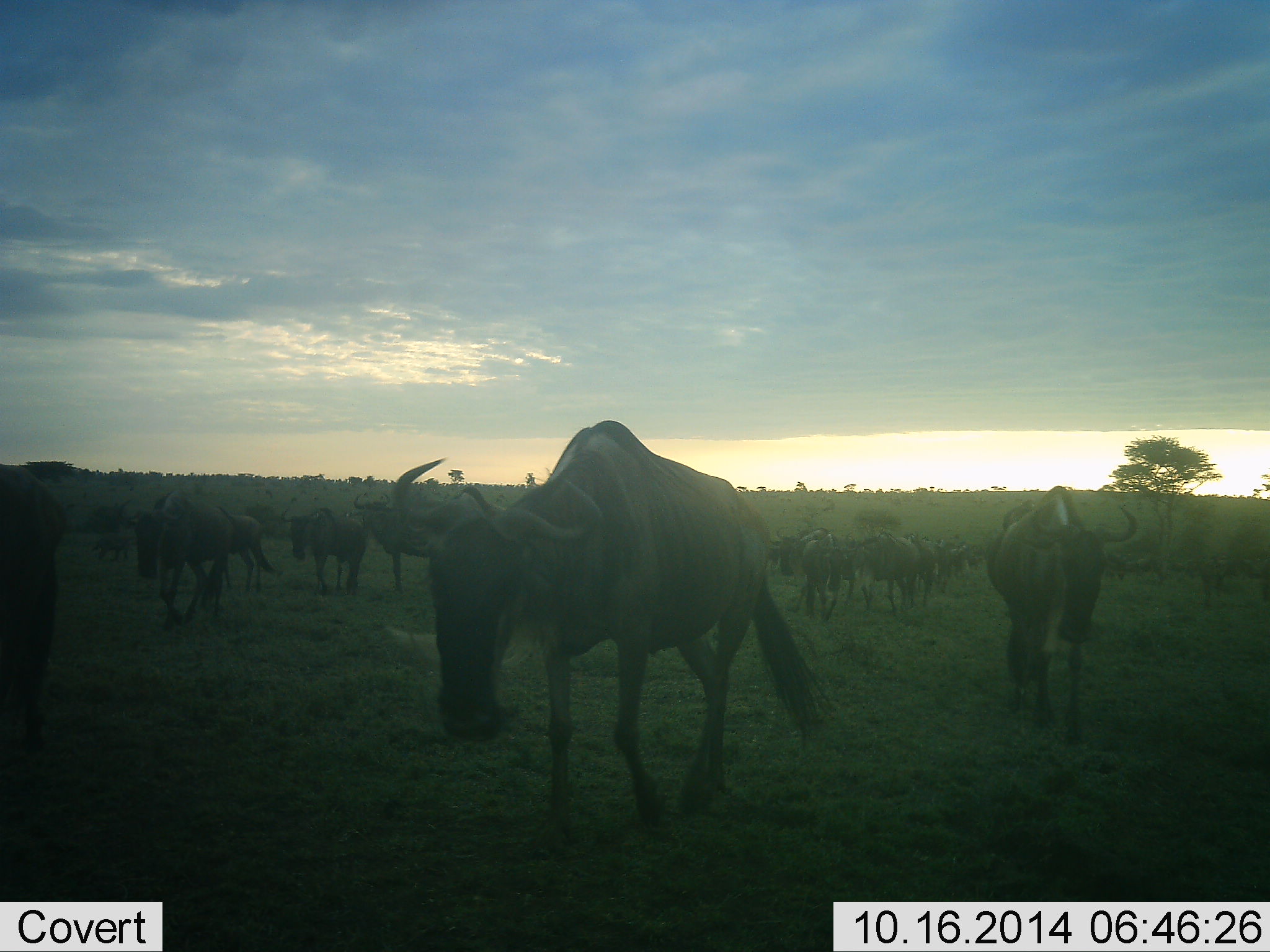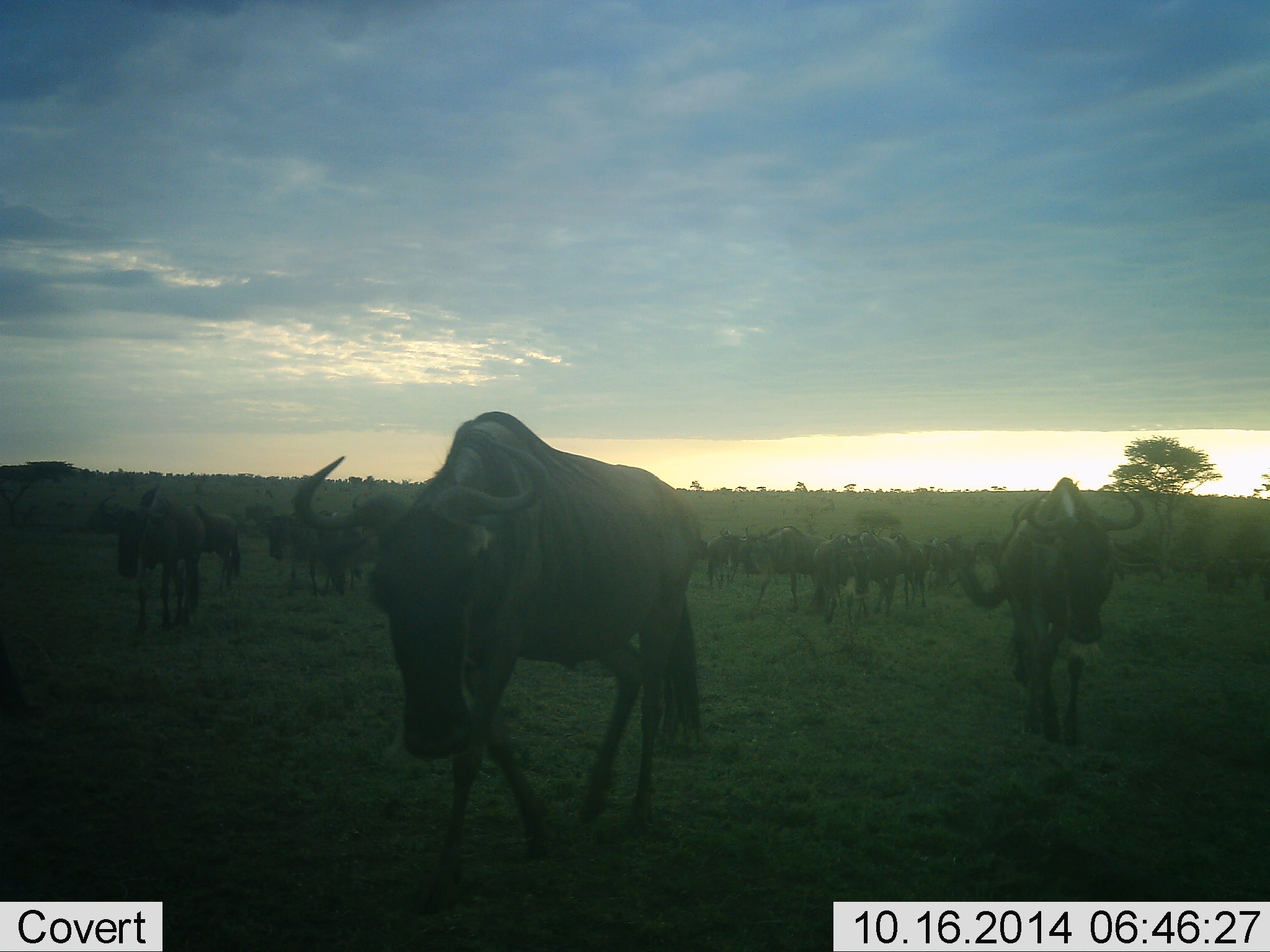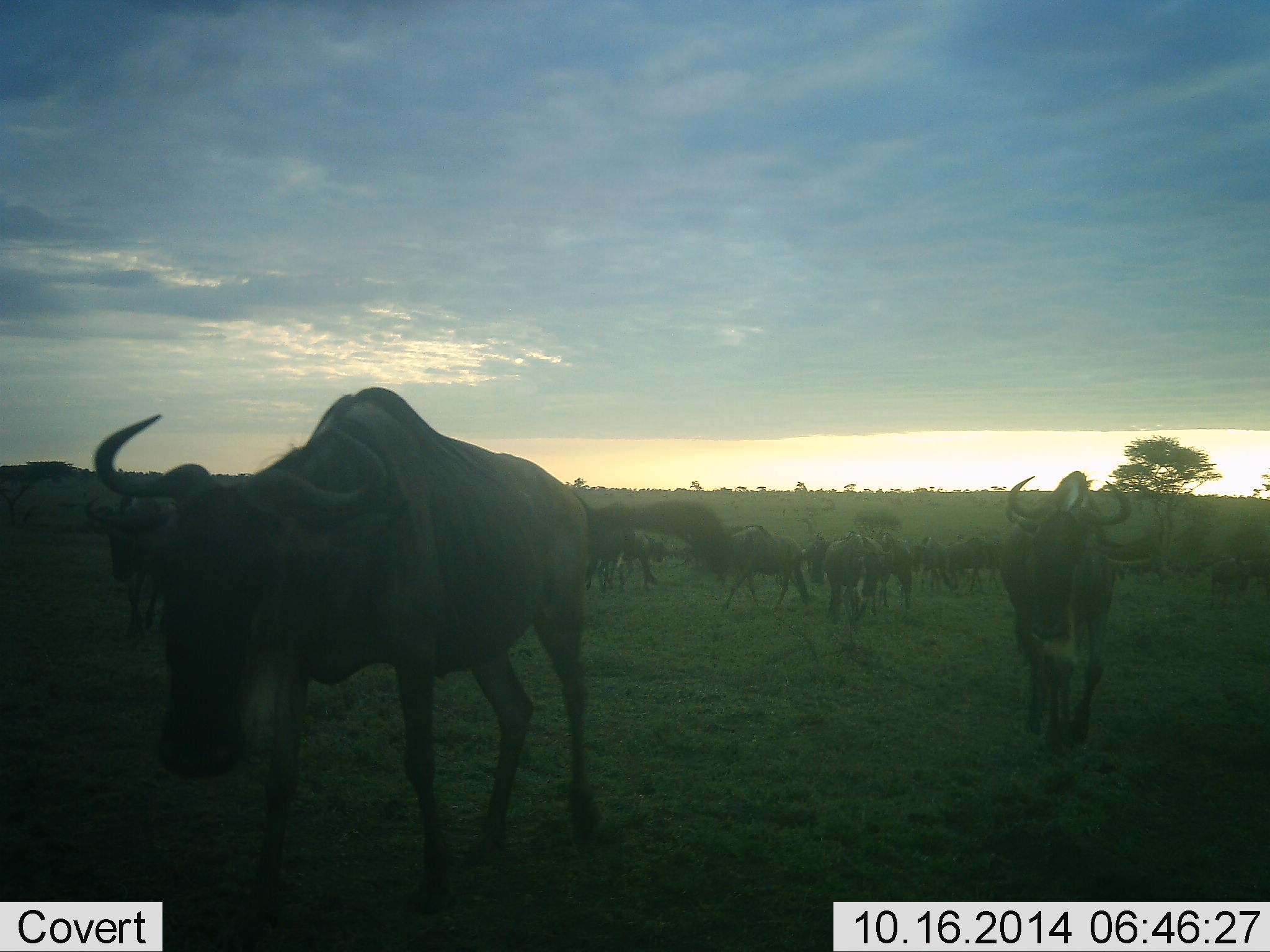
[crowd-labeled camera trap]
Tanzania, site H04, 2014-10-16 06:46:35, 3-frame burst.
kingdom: Animalia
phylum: Chordata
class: Mammalia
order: Artiodactyla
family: Bovidae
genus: Connochaetes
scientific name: Connochaetes taurinus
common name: blue wildebeest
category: wildebeest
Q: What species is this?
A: Wildebeest (blue wildebeest) (Connochaetes taurinus).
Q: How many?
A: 11-50.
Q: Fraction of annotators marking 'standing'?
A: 10%.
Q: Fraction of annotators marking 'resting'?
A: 0%.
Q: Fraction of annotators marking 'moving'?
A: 90%.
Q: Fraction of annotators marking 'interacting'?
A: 0%.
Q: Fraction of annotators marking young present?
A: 0%.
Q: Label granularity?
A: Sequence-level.